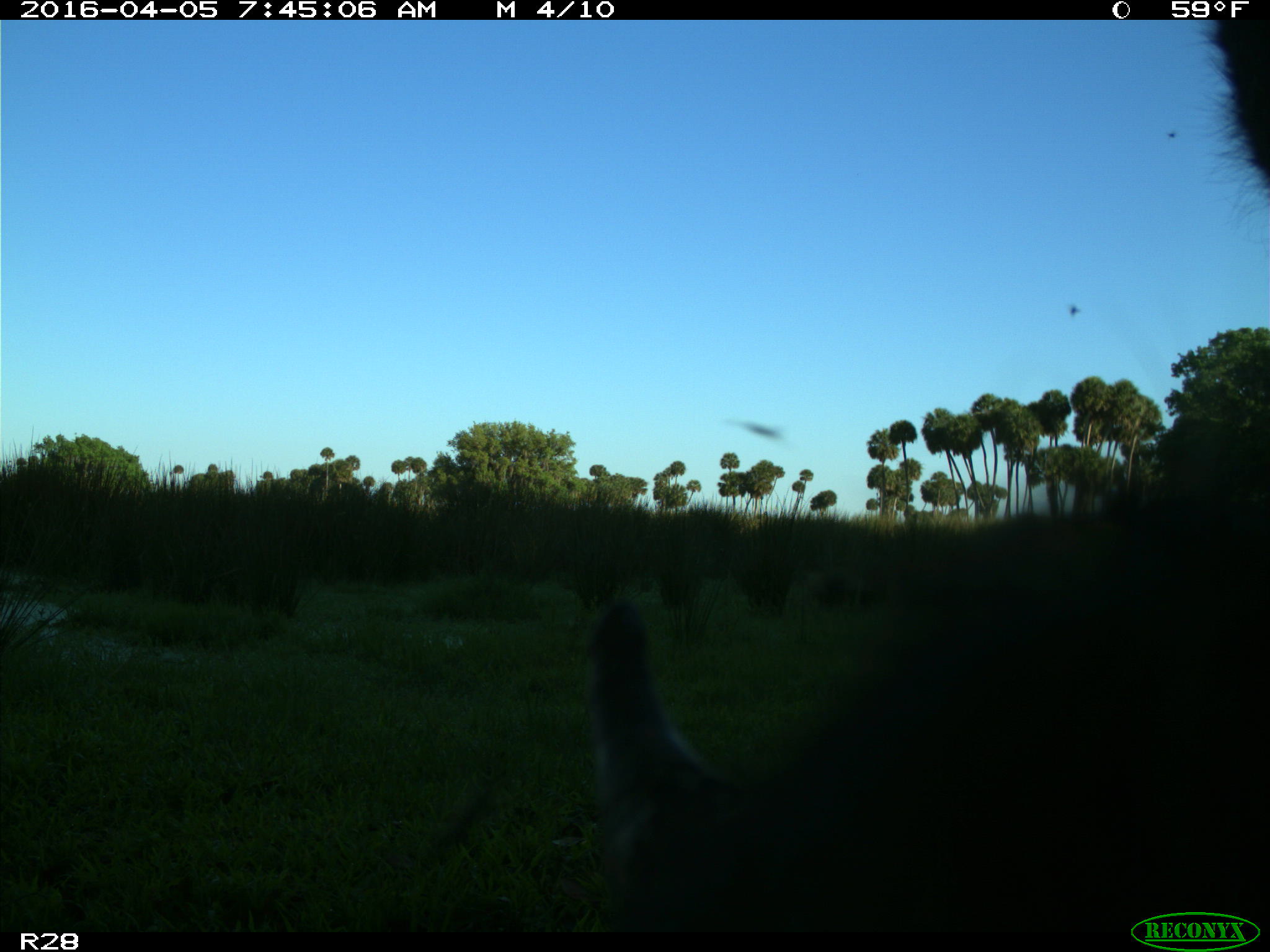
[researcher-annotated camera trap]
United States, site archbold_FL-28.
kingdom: Animalia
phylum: Chordata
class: Mammalia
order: Artiodactyla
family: Bovidae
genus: Bos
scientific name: Bos taurus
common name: domestic cow